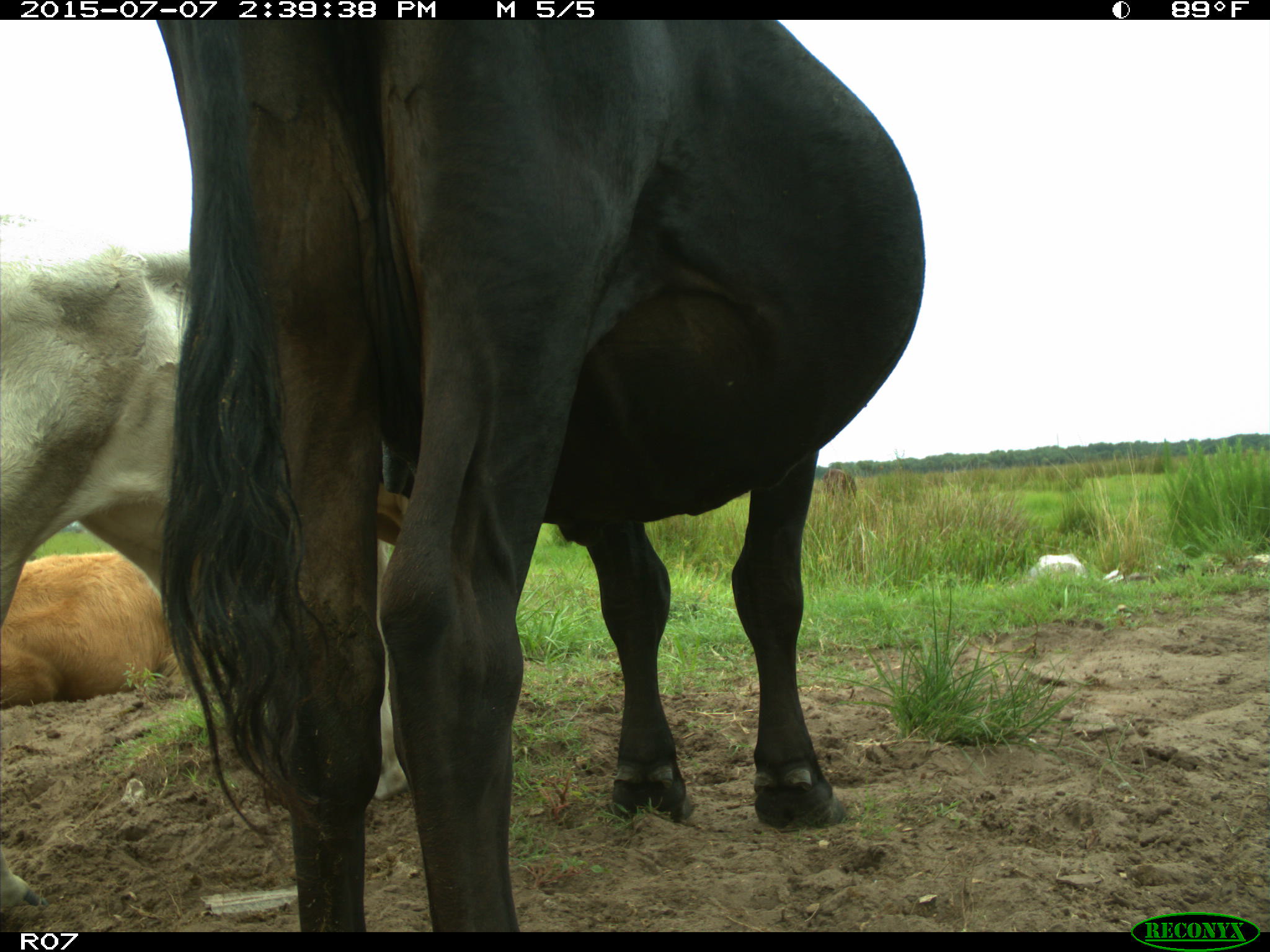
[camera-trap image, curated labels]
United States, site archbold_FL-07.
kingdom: Animalia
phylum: Chordata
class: Mammalia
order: Artiodactyla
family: Bovidae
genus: Bos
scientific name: Bos taurus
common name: domestic cow